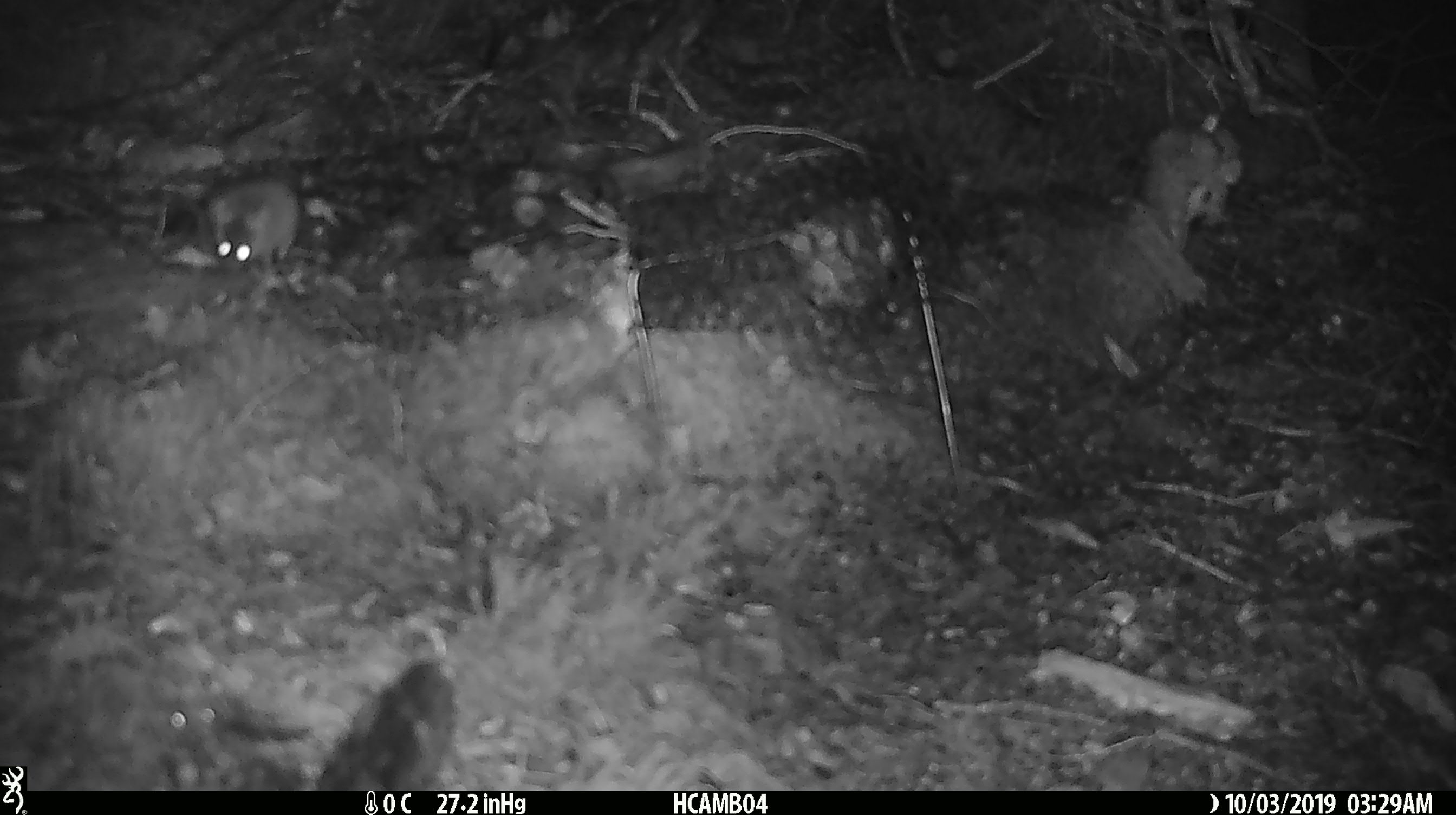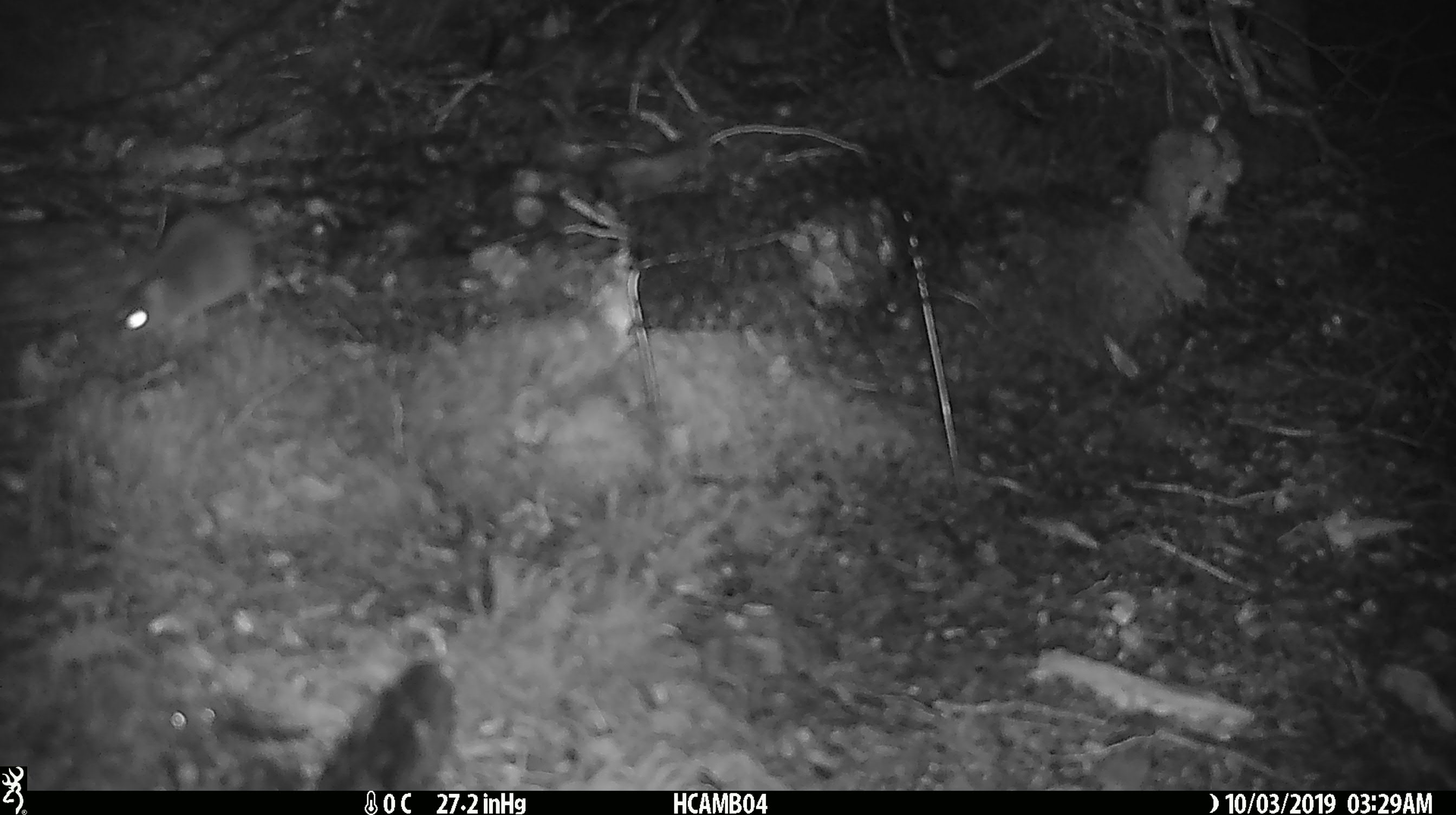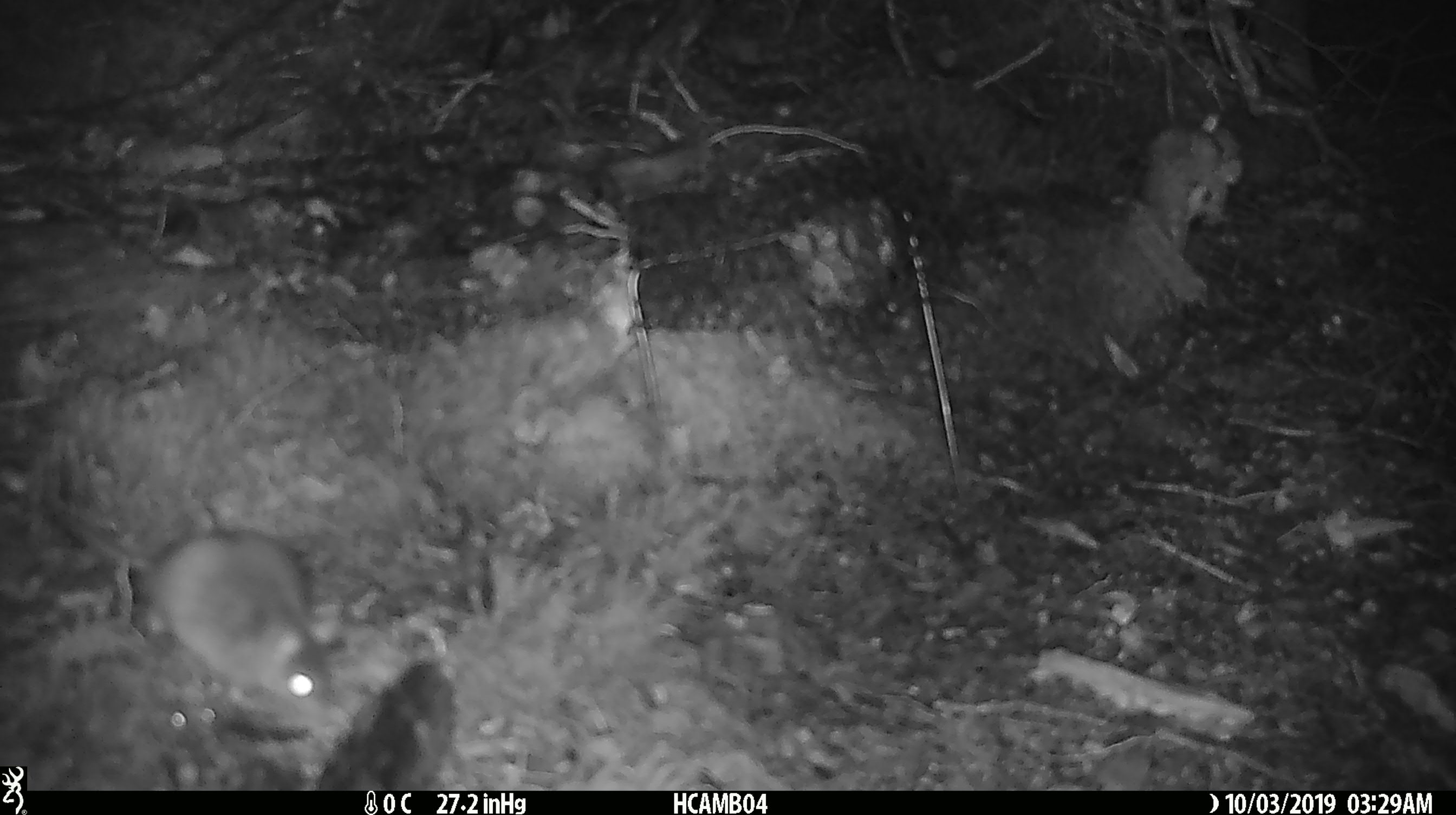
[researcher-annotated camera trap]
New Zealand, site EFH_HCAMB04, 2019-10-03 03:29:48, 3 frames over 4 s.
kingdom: Animalia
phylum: Chordata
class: Mammalia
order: Rodentia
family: Muridae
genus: Mus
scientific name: Mus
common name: mouse